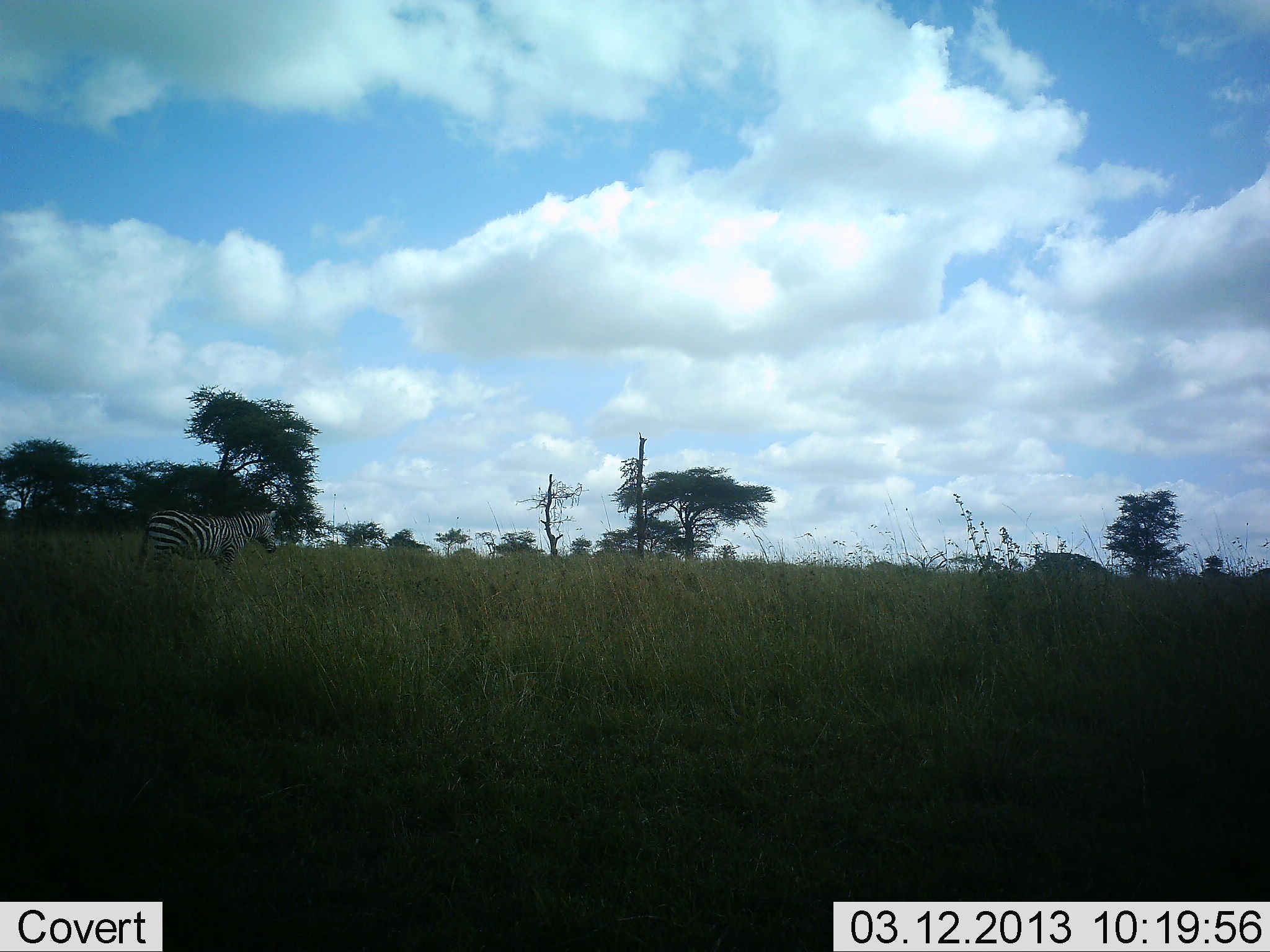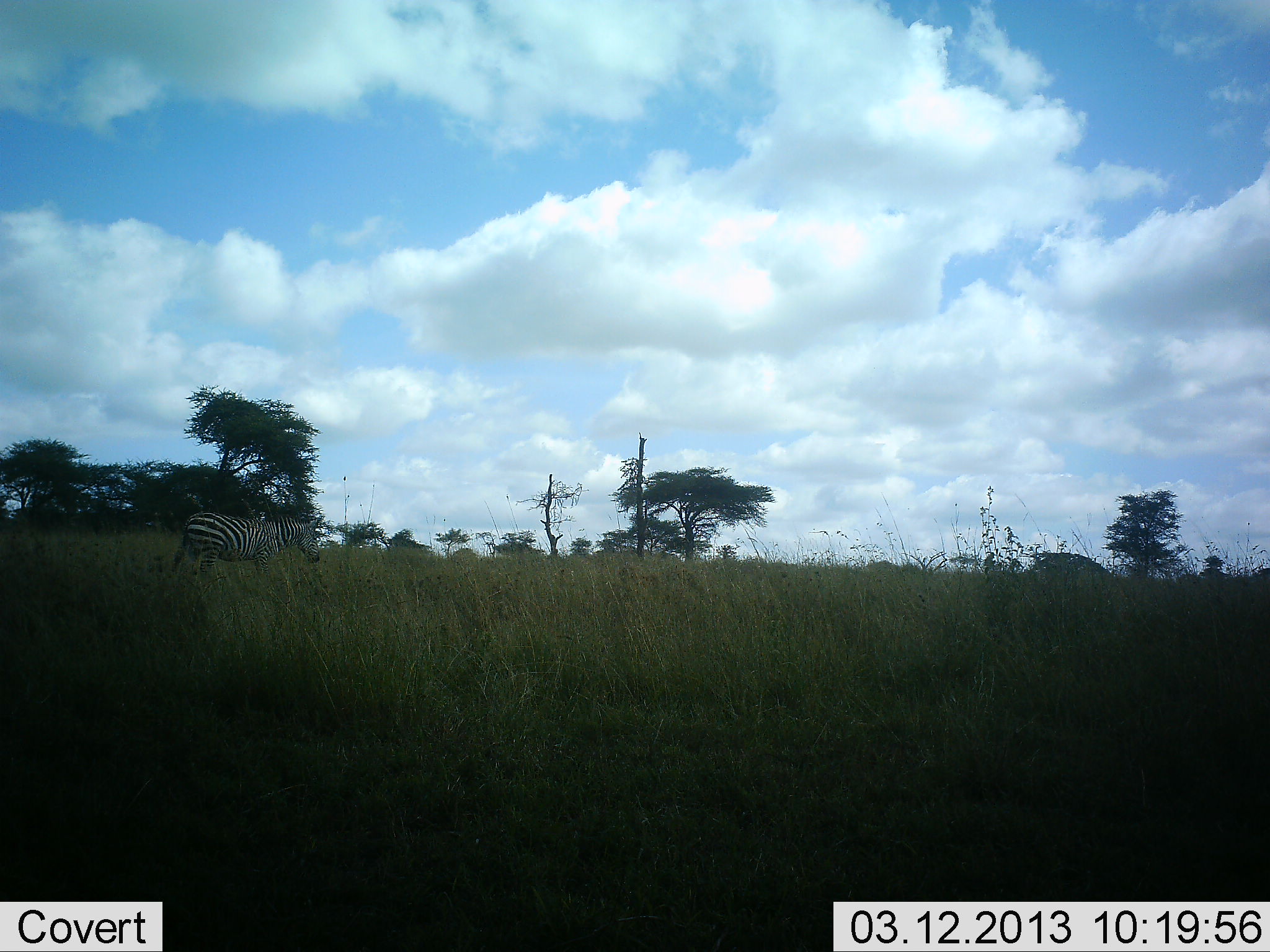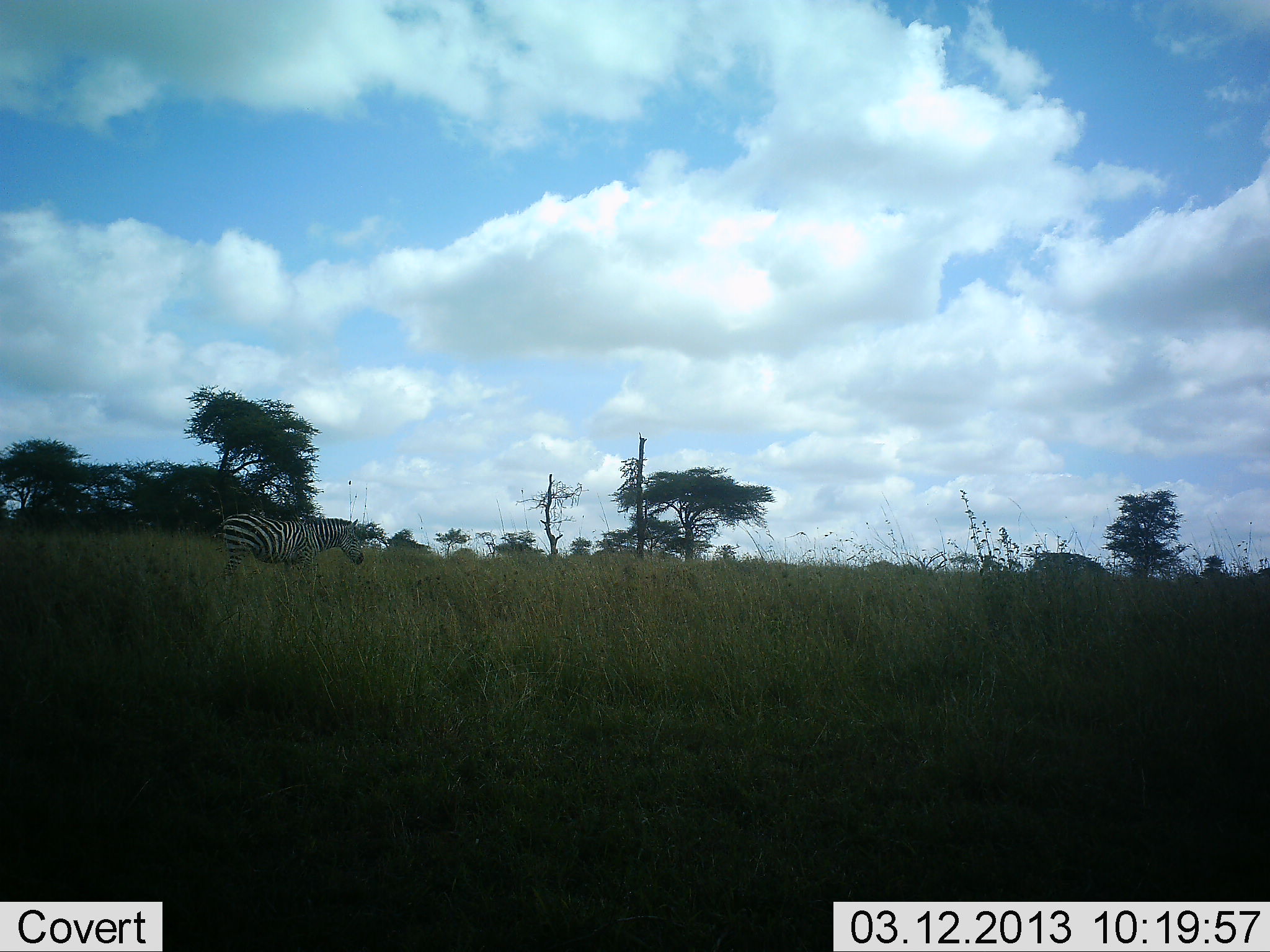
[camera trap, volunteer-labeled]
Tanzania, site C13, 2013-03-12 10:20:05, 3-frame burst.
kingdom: Animalia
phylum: Chordata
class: Mammalia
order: Perissodactyla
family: Equidae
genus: Equus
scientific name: Equus quagga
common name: plains zebra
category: zebra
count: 1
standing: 5%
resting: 0%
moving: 90%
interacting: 0%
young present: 0%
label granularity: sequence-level